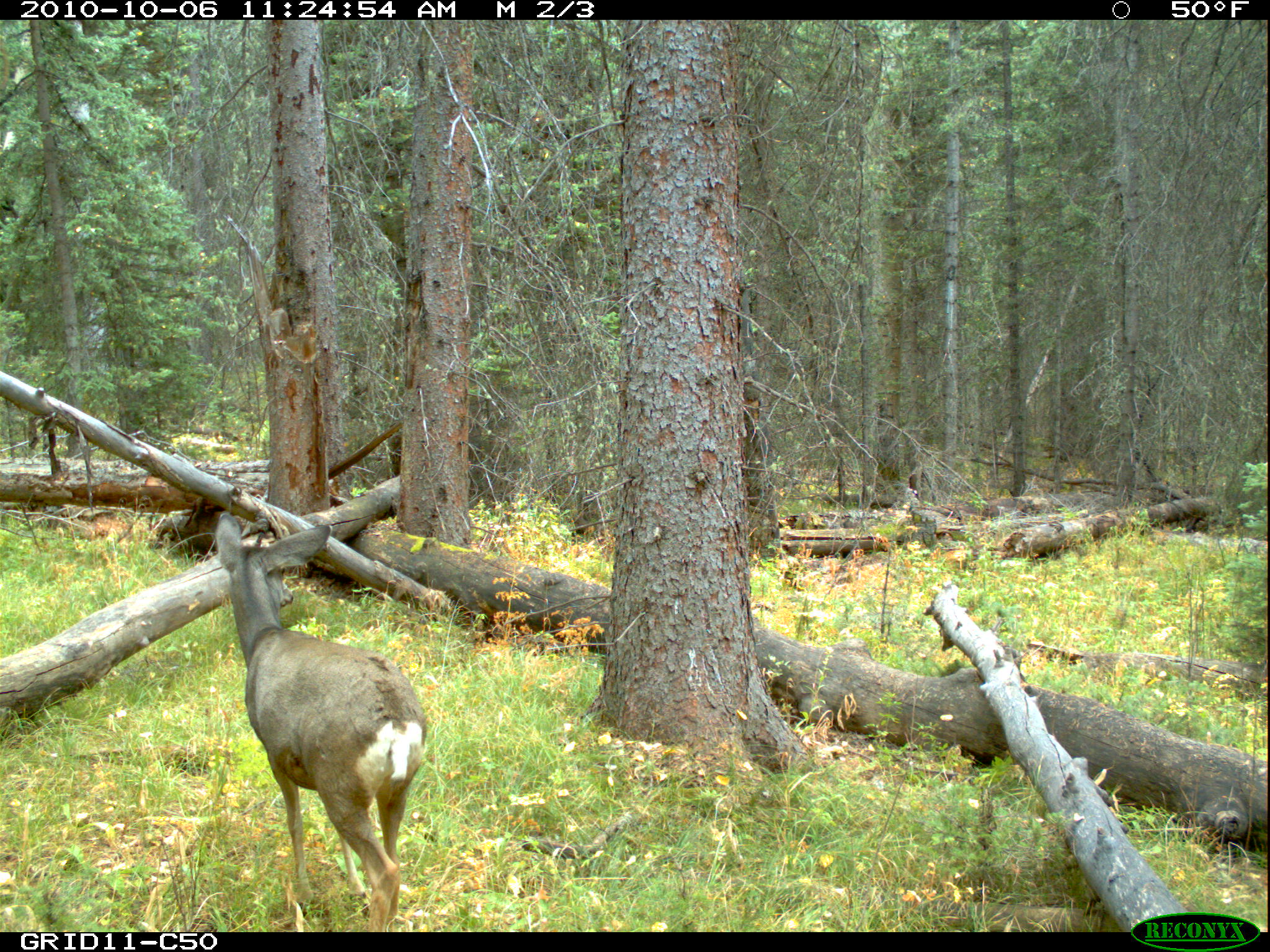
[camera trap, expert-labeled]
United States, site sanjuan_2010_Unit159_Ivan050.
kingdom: Animalia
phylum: Chordata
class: Mammalia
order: Artiodactyla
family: Cervidae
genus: Odocoileus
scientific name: Odocoileus hemionus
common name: mule deer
Odocoileus hemionus (mule deer).